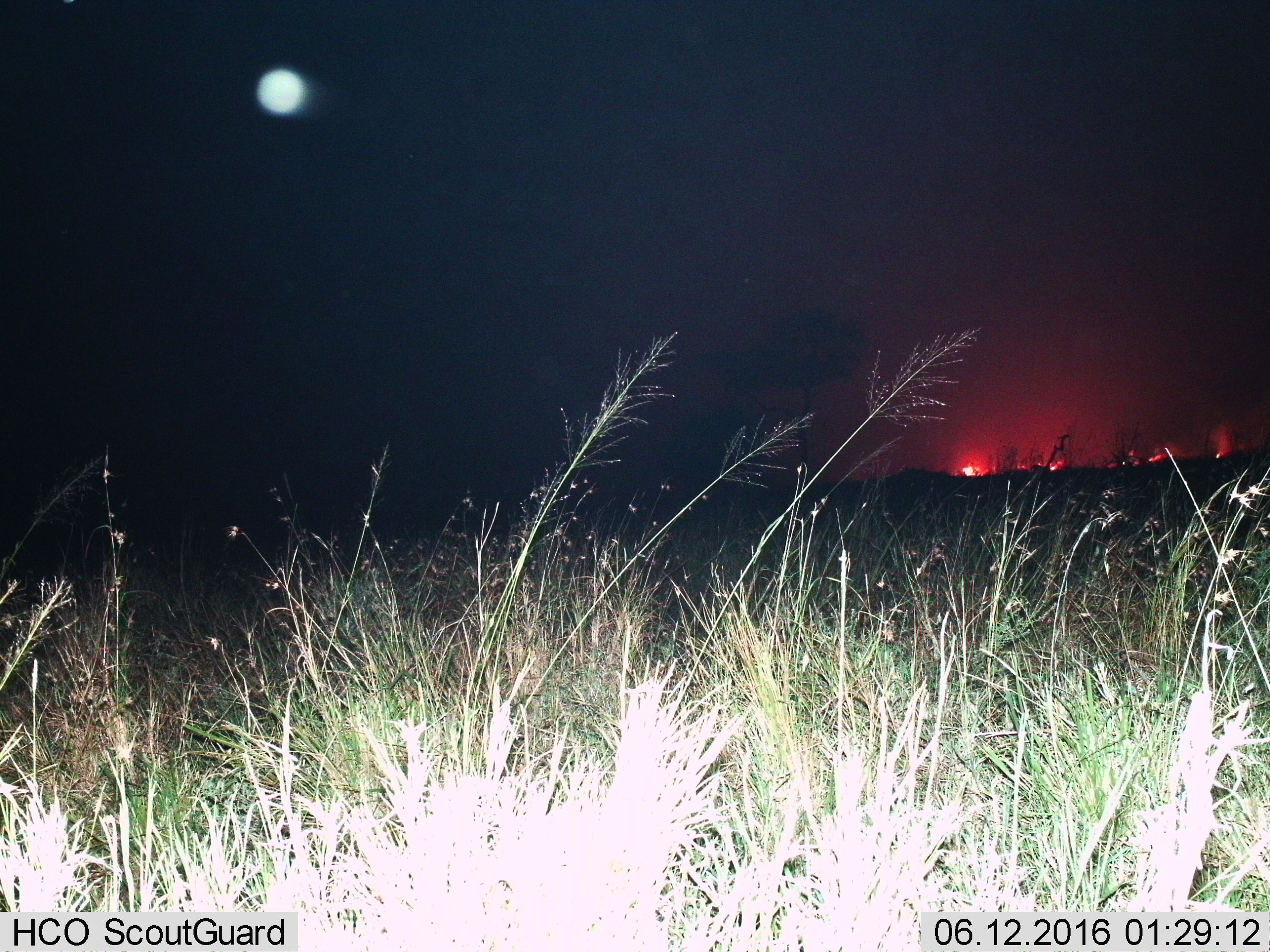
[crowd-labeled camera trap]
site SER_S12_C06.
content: unidentified animal